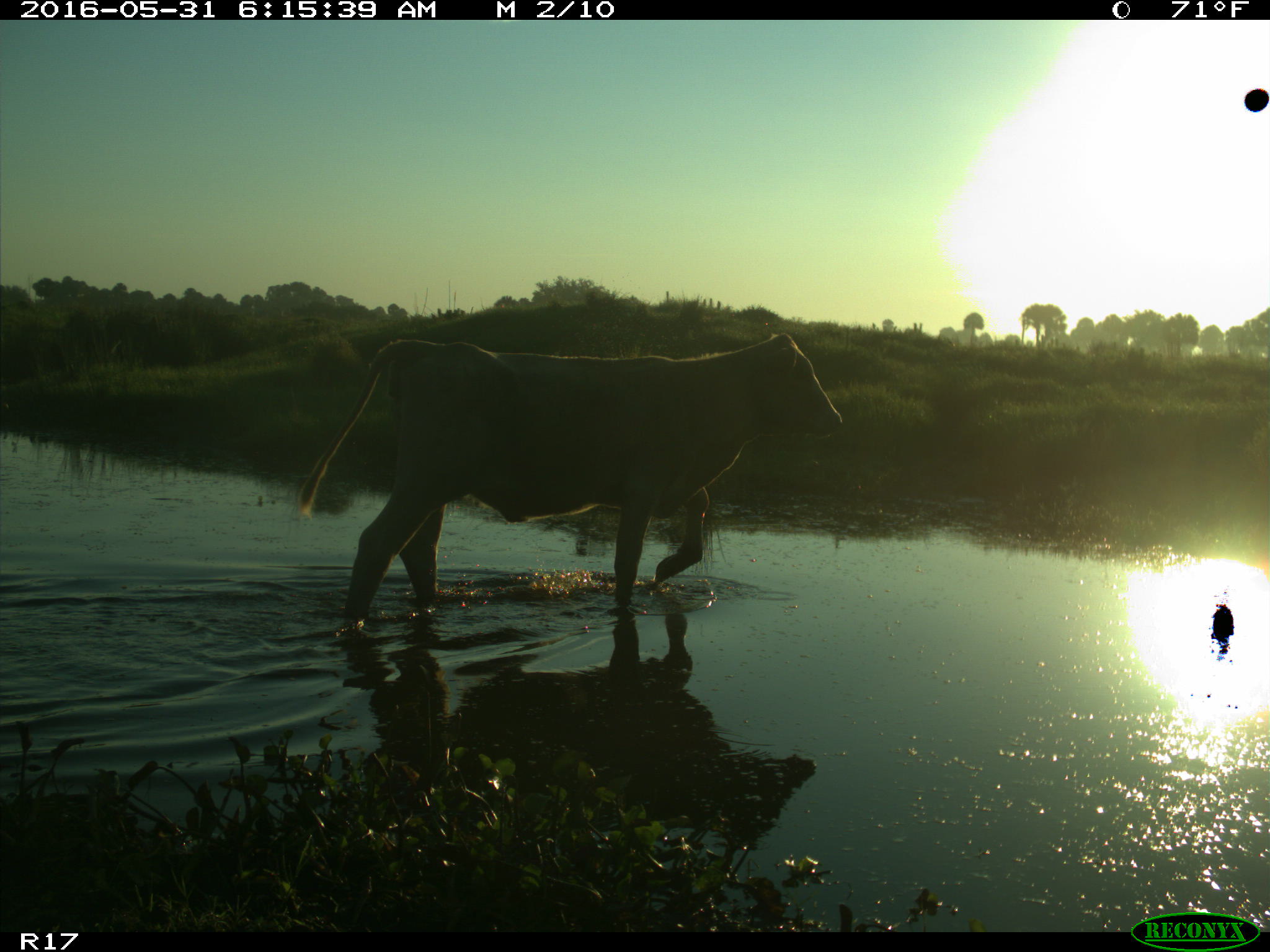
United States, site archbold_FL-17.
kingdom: Animalia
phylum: Chordata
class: Mammalia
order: Artiodactyla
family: Bovidae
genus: Bos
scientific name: Bos taurus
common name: domestic cow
Bos taurus (domestic cow).